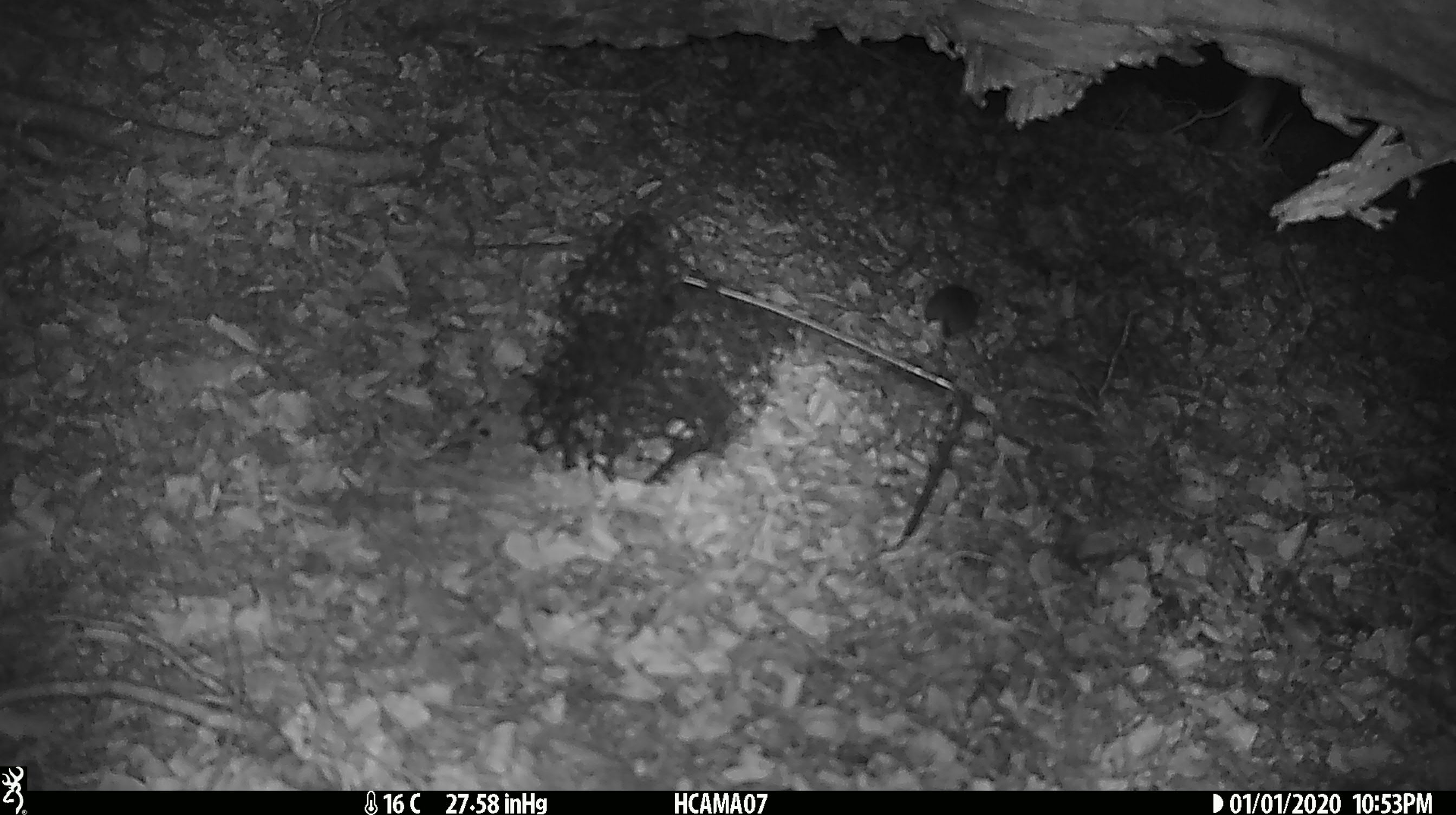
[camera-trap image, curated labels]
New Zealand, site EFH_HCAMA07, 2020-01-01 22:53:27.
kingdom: Animalia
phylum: Chordata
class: Mammalia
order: Rodentia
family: Muridae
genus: Mus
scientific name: Mus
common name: mouse